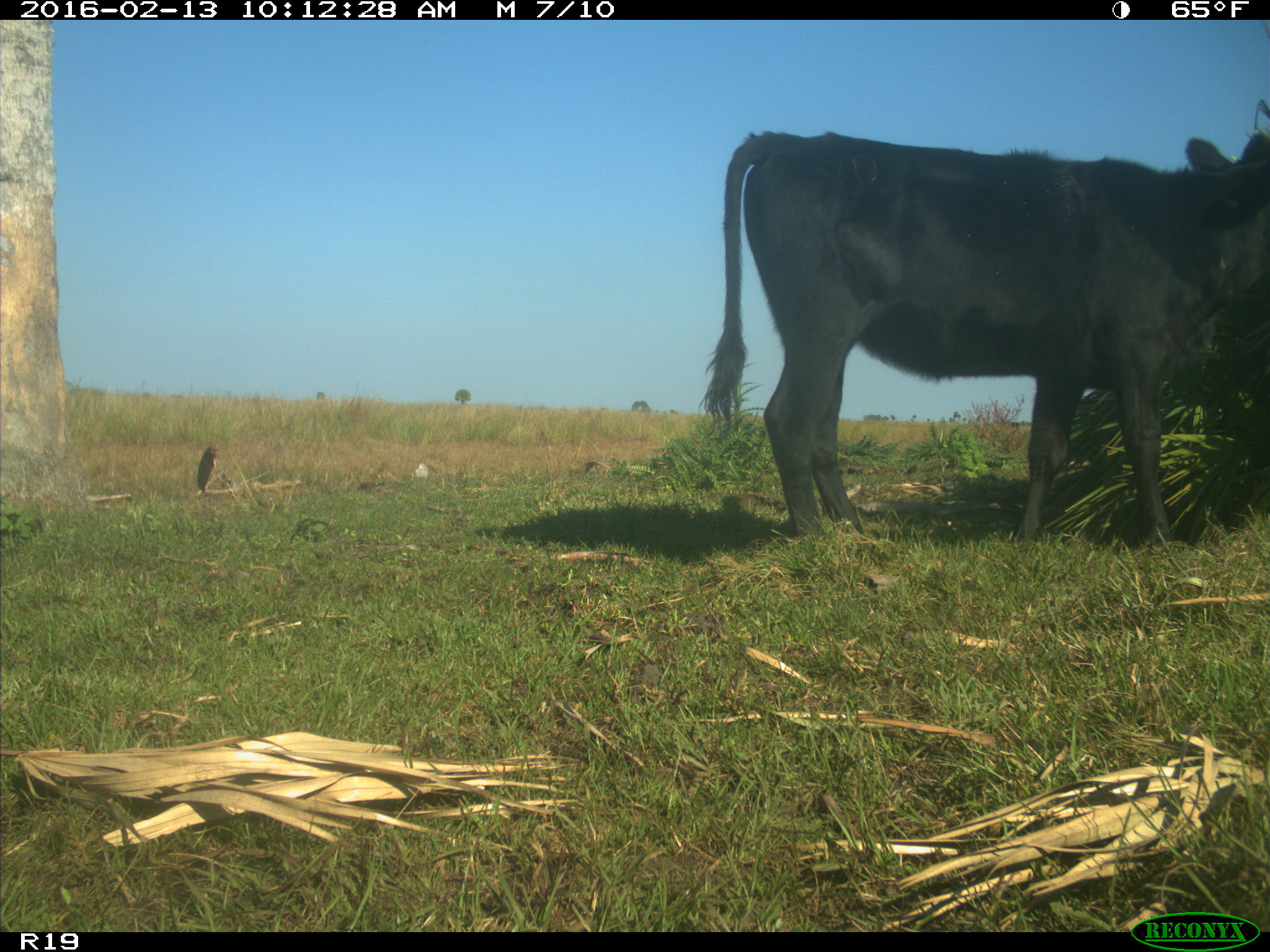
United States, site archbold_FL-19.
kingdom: Animalia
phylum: Chordata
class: Mammalia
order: Artiodactyla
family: Bovidae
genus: Bos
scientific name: Bos taurus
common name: domestic cow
Bos taurus (domestic cow).